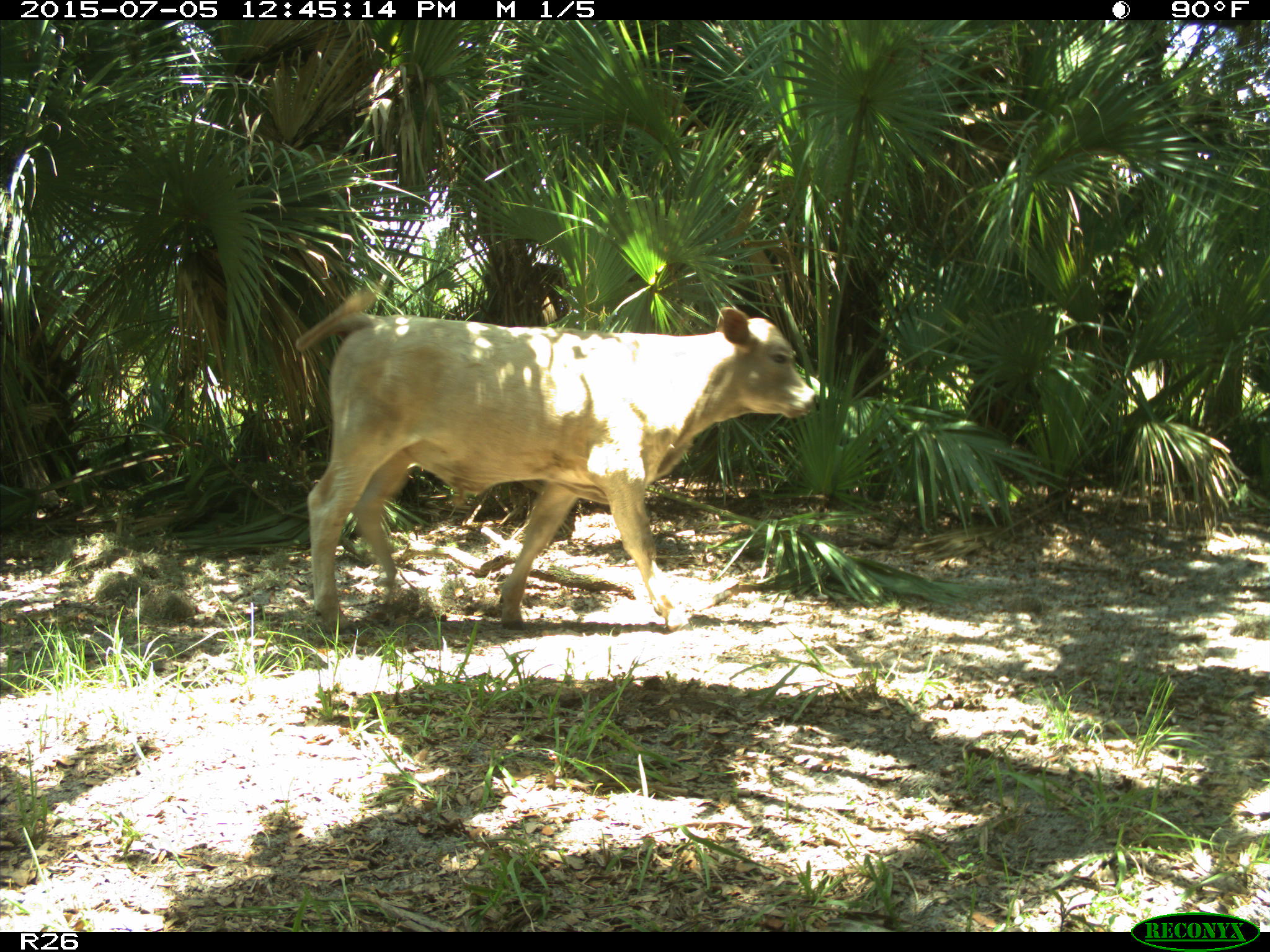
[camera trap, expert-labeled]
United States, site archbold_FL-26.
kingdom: Animalia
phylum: Chordata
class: Mammalia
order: Artiodactyla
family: Bovidae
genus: Bos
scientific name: Bos taurus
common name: domestic cow